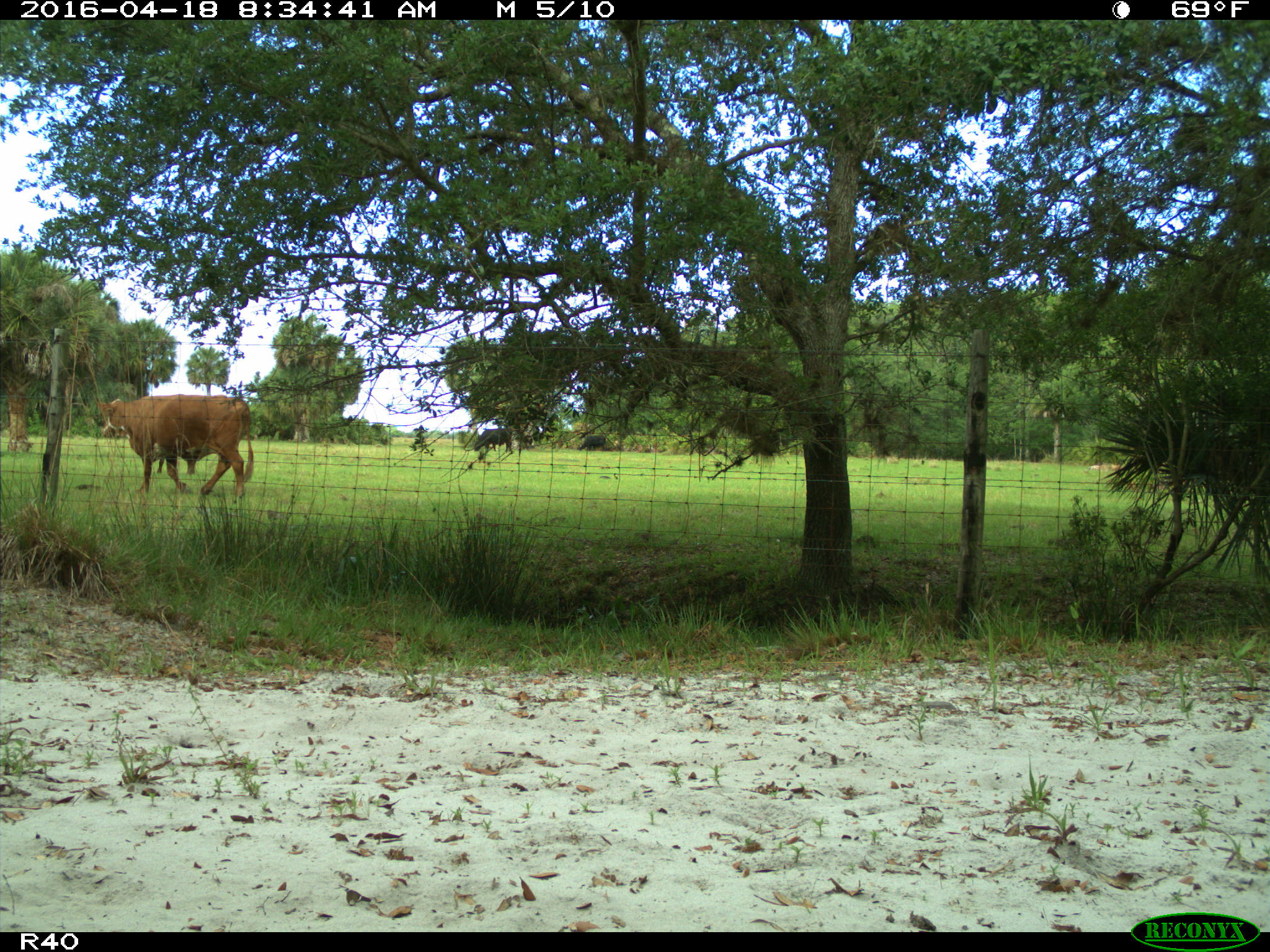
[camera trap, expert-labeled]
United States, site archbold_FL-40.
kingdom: Animalia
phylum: Chordata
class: Mammalia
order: Artiodactyla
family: Bovidae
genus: Bos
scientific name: Bos taurus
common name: domestic cow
Bos taurus (domestic cow).